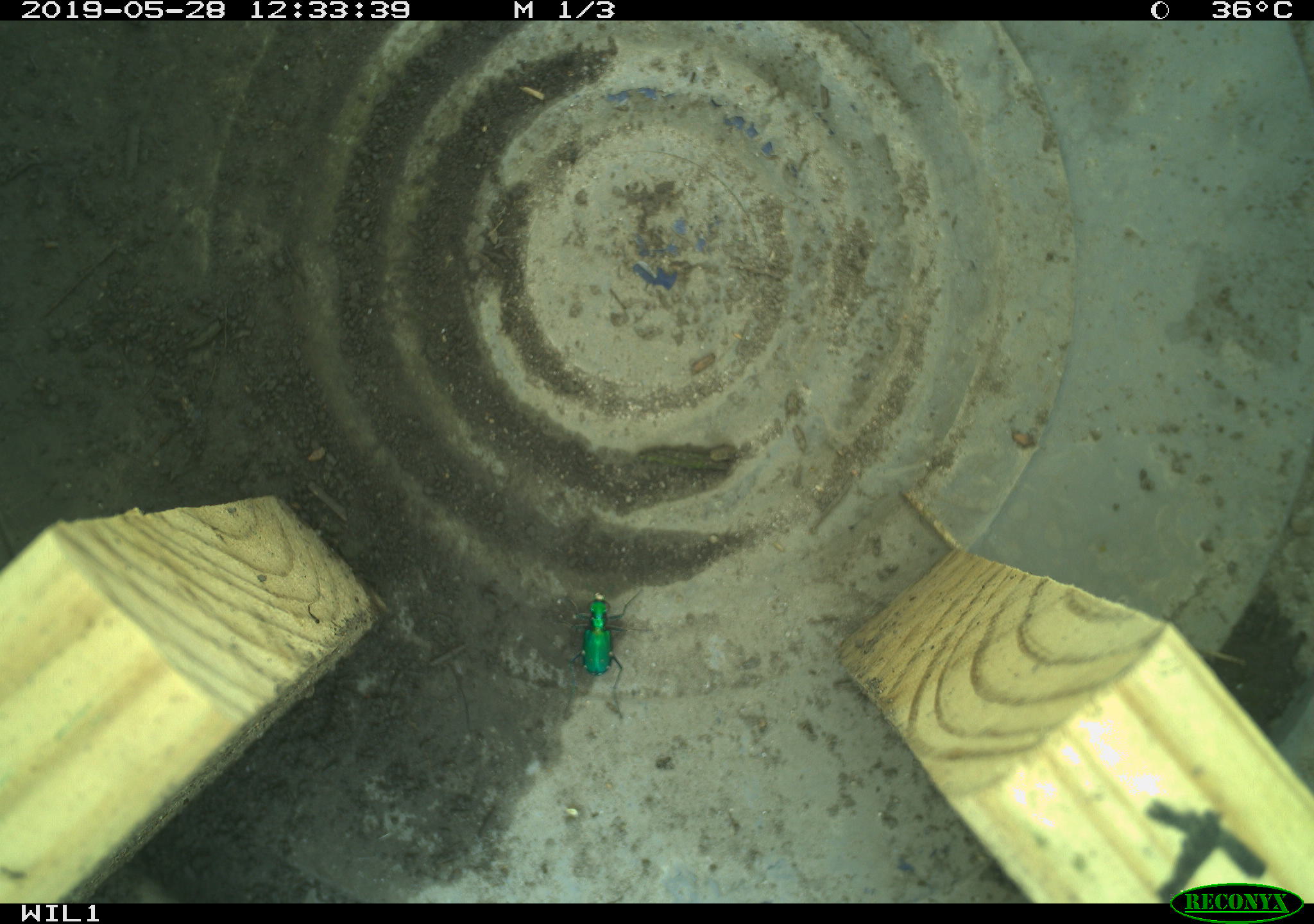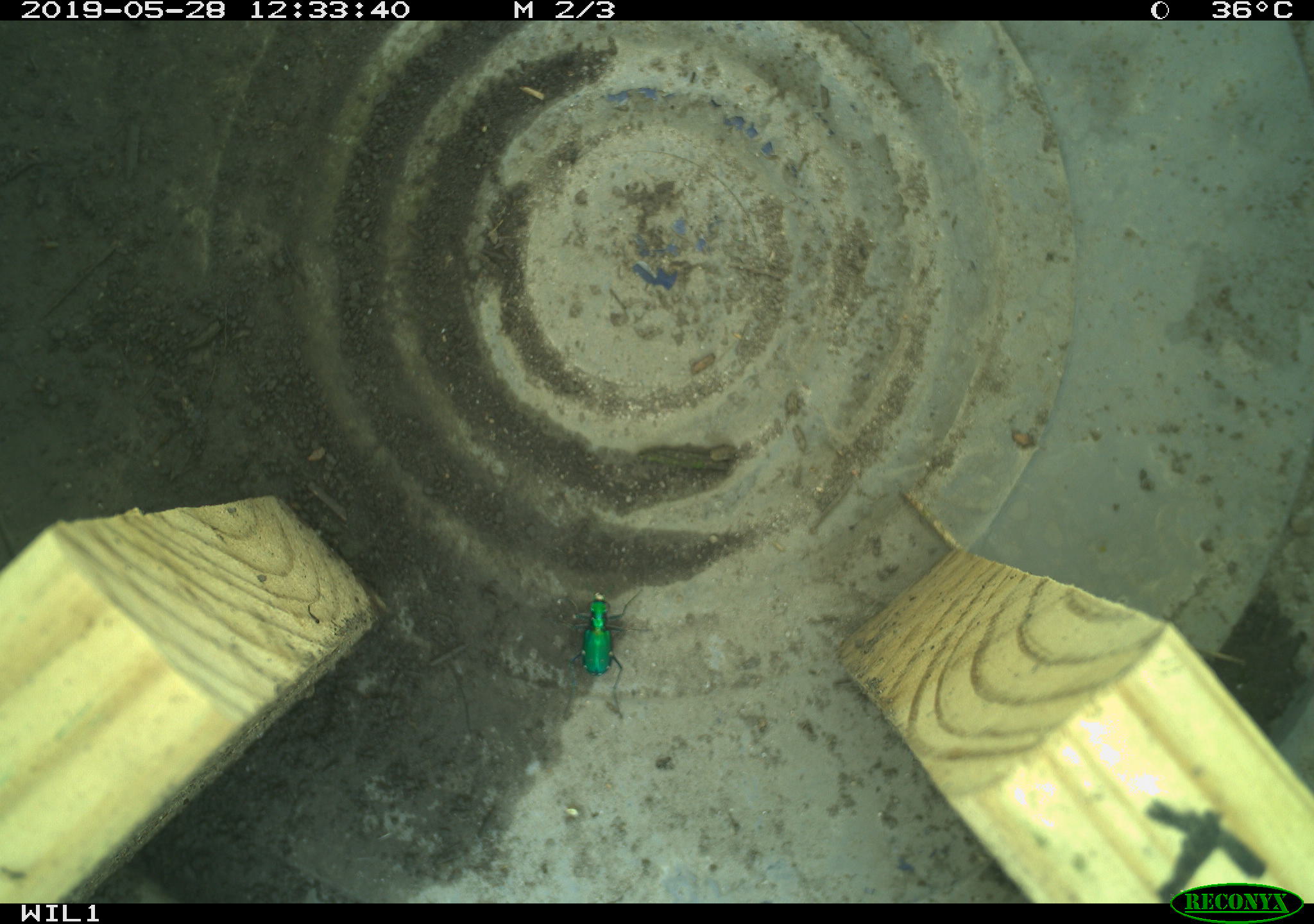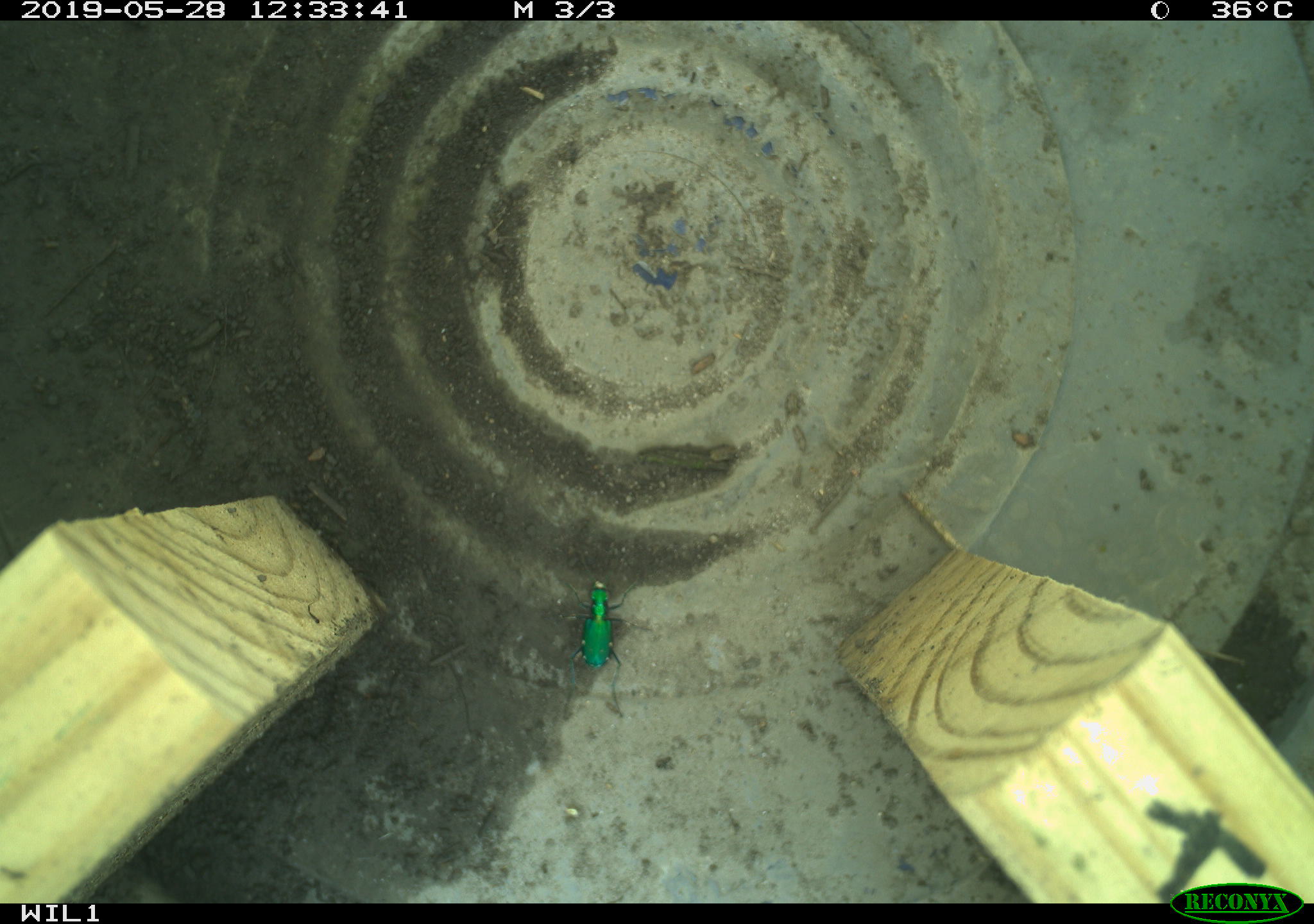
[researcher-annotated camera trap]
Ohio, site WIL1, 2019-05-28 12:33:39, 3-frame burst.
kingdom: Animalia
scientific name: Animalia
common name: animal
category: invertebrate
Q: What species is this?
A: Invertebrate (animal) (Animalia).